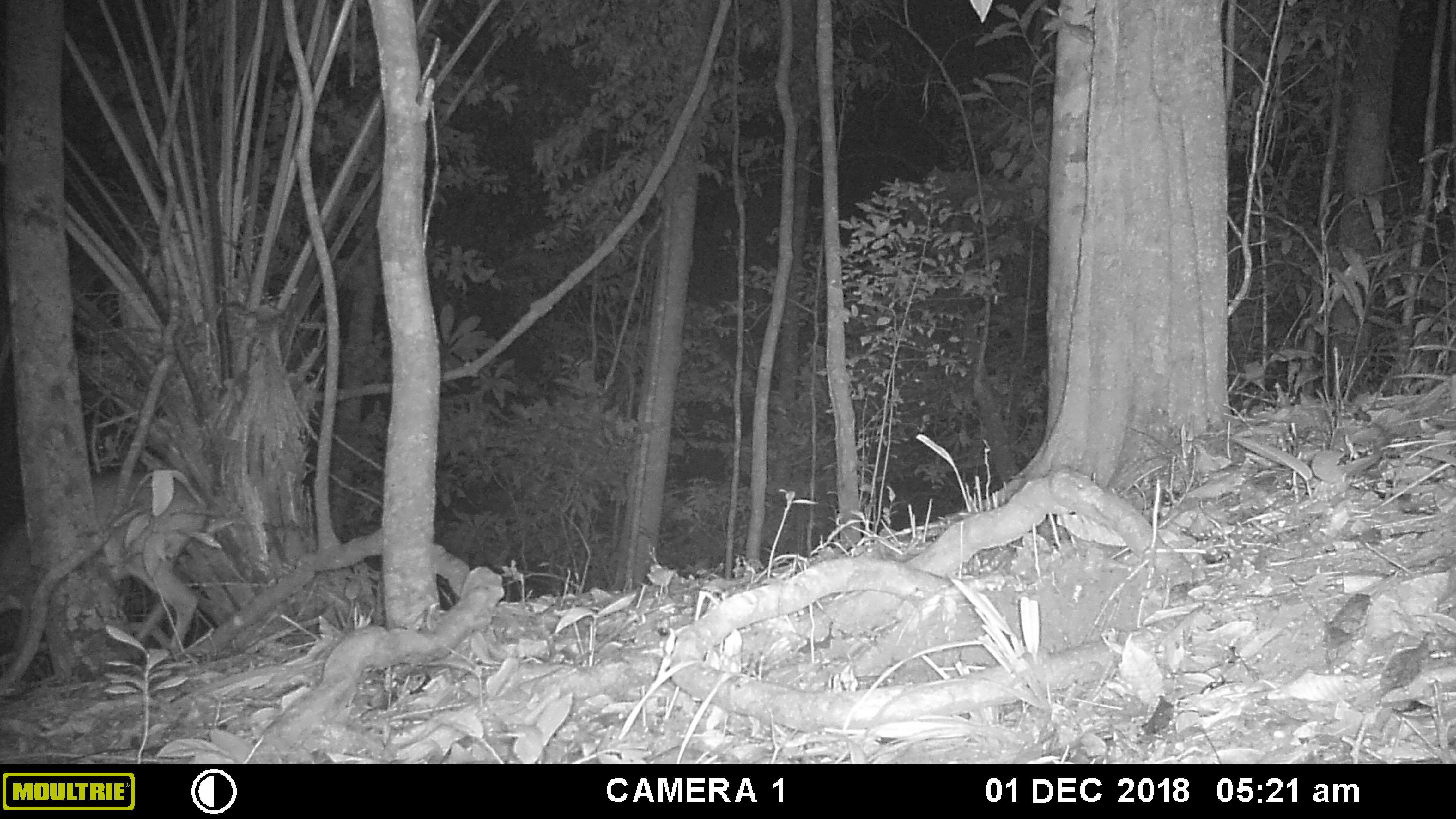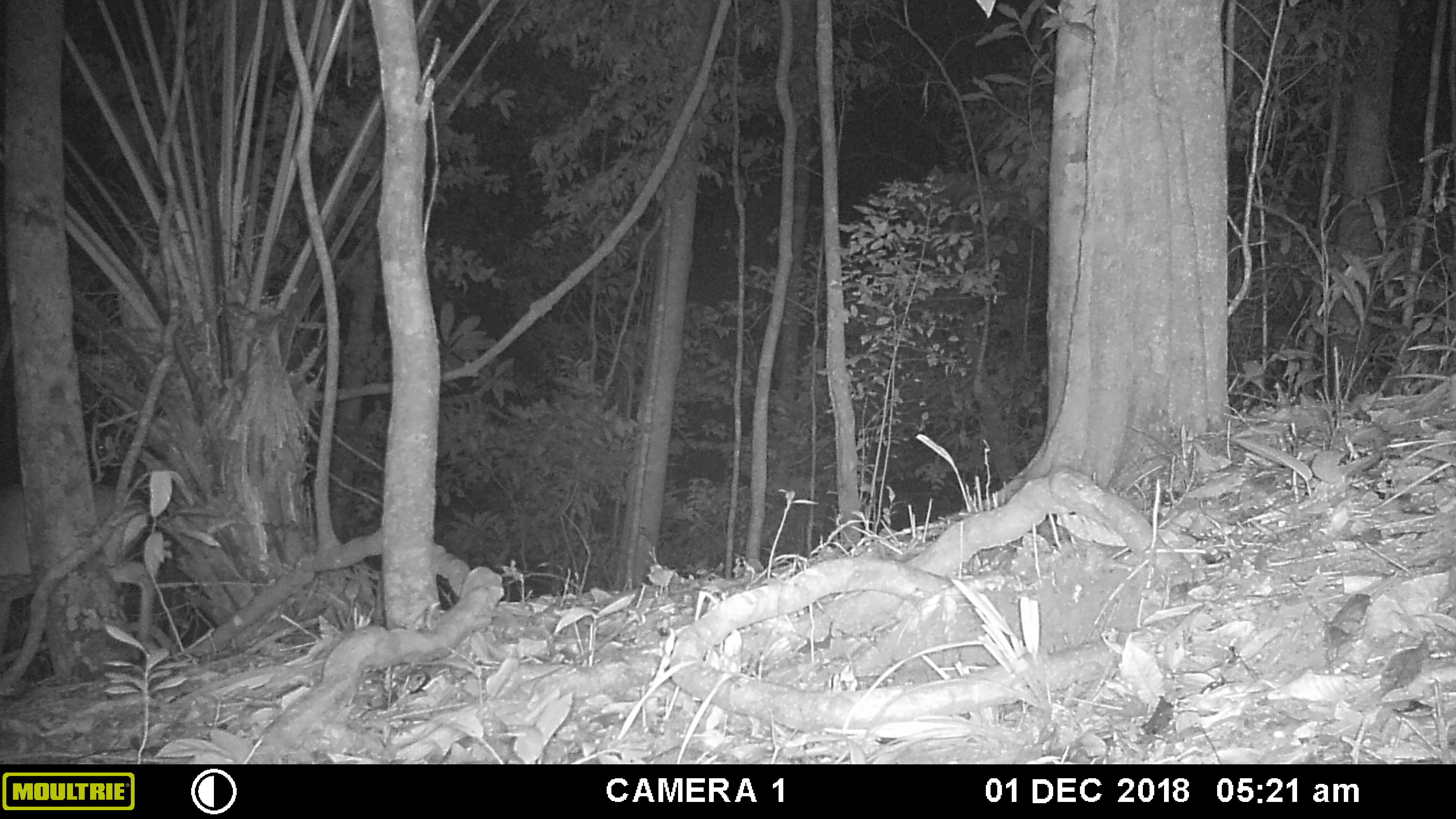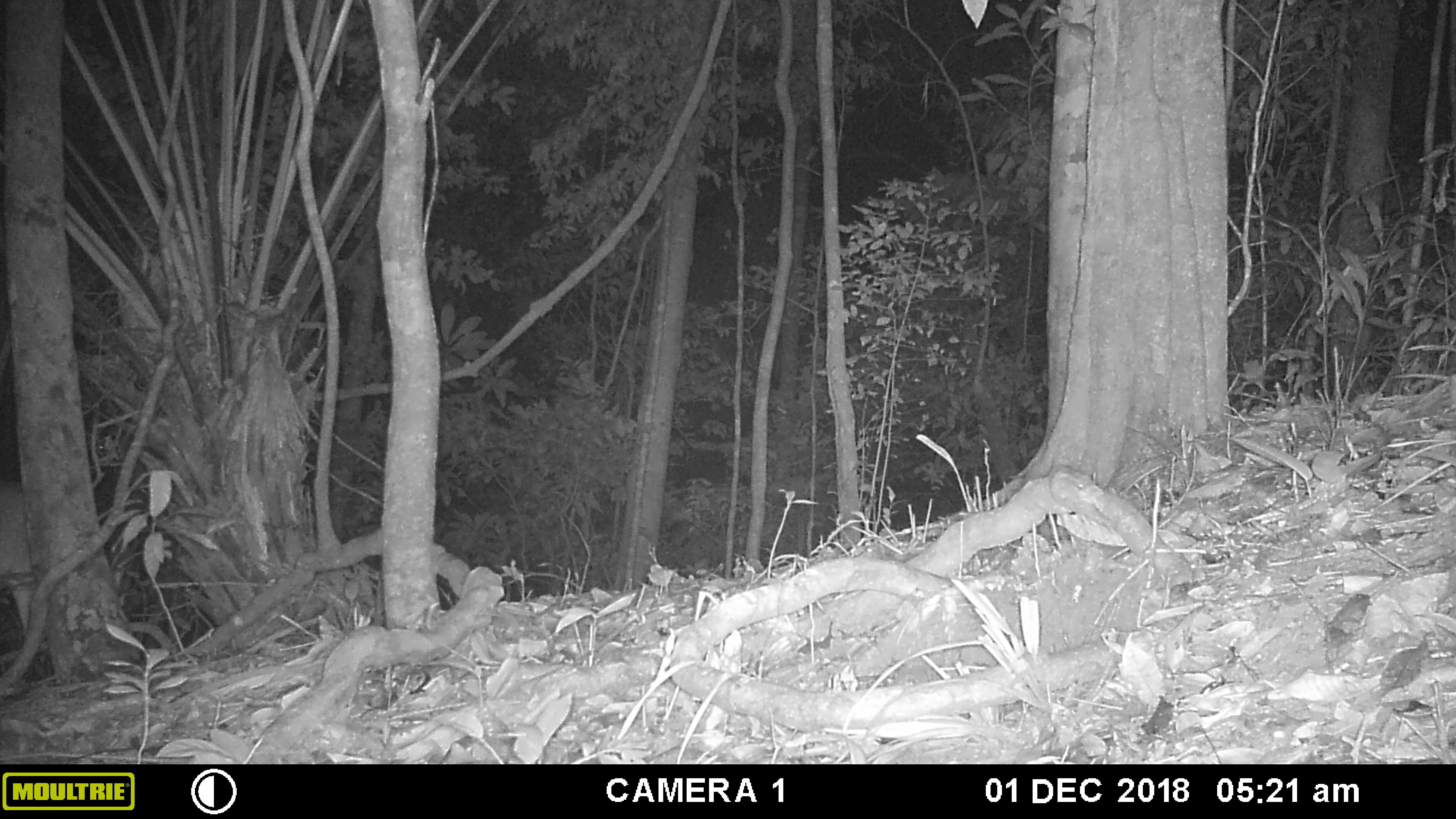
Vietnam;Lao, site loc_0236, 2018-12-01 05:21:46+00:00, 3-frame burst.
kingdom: Animalia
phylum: Chordata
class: Mammalia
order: Artiodactyla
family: Cervidae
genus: Muntiacus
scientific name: Muntiacus vuquangensis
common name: large-antlered muntjac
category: large antlered muntjac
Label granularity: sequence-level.